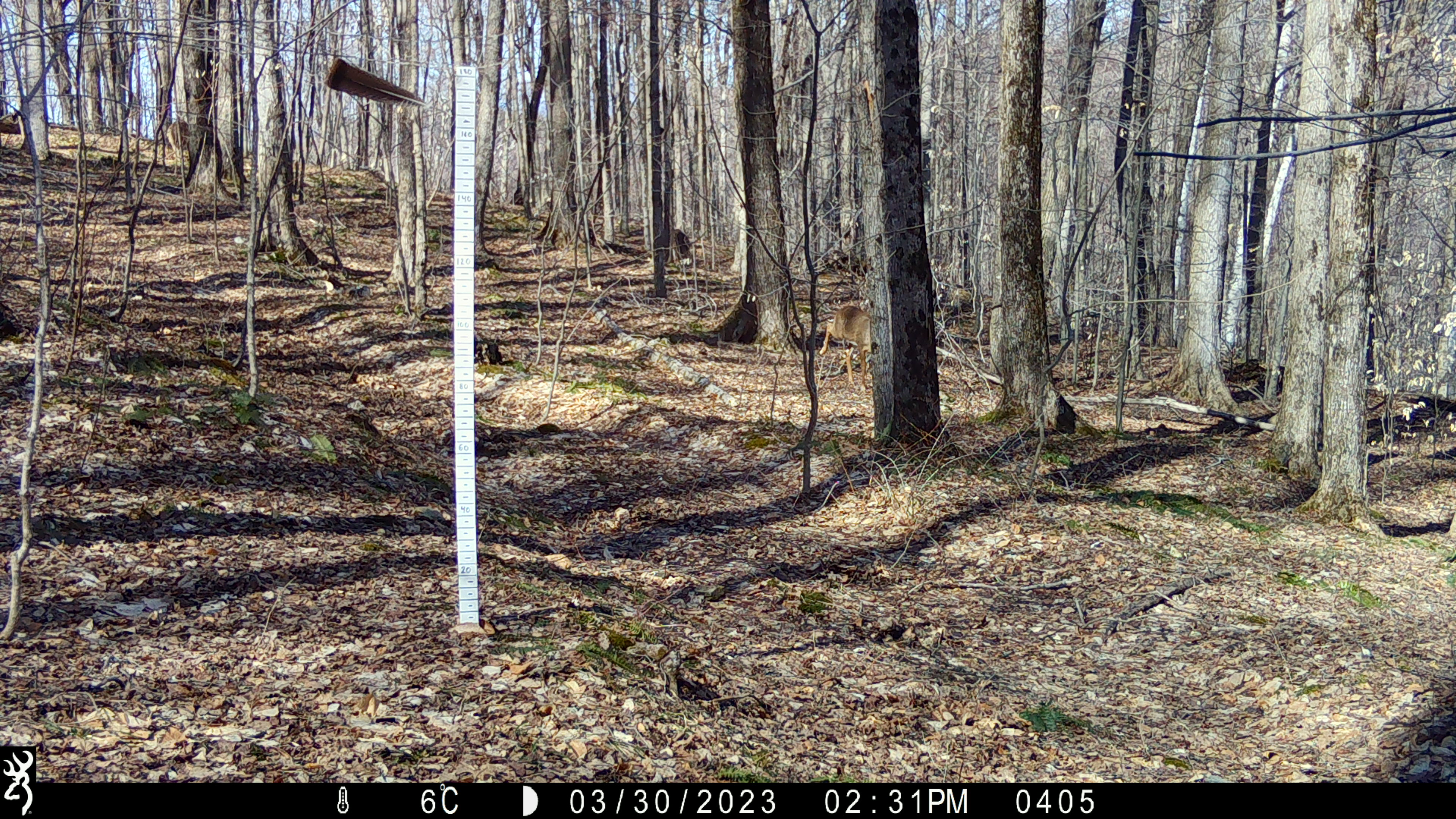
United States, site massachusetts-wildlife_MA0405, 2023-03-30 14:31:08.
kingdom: Animalia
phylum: Chordata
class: Mammalia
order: Artiodactyla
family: Cervidae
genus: Odocoileus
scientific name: Odocoileus virginianus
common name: white-tailed deer